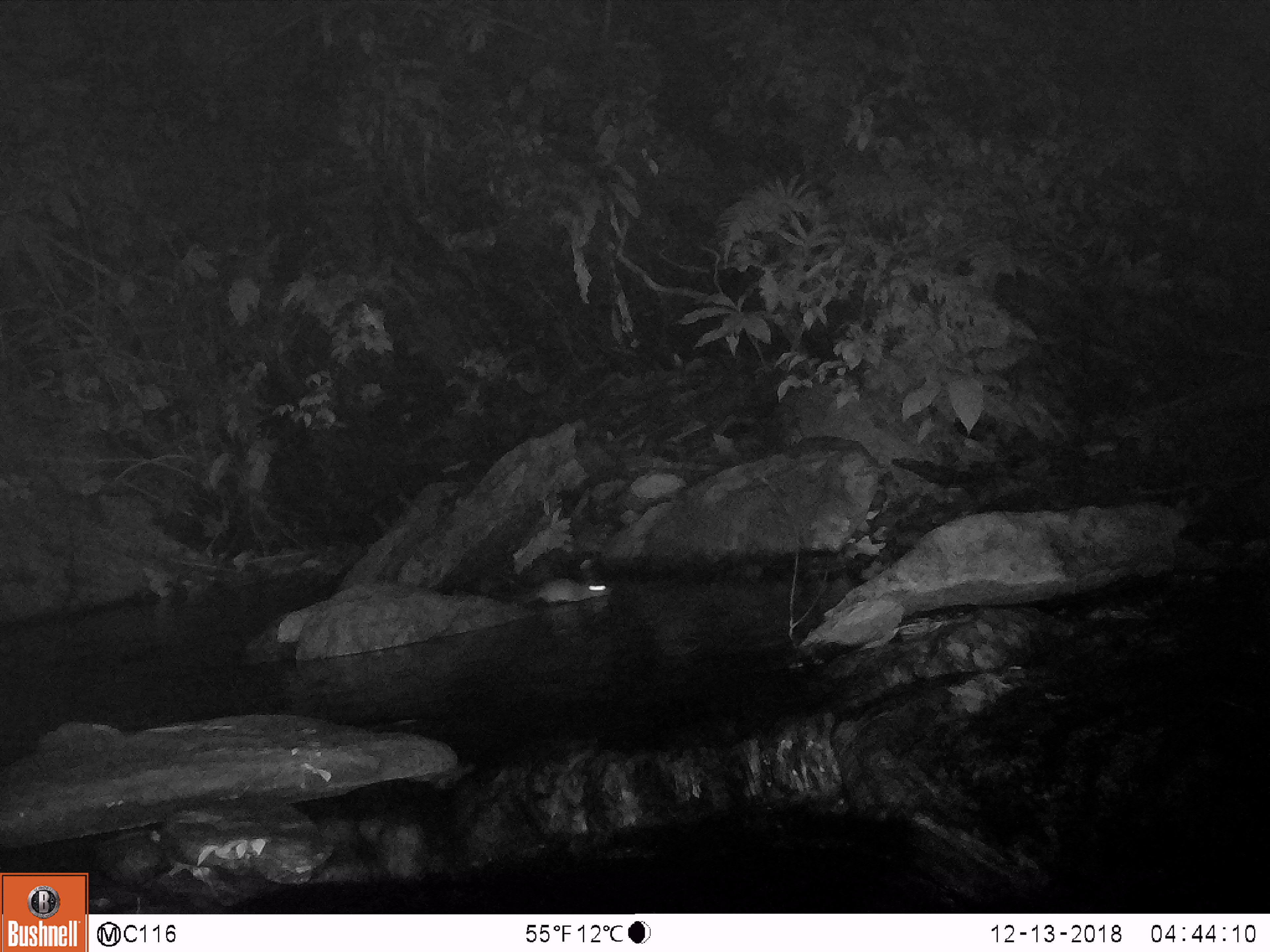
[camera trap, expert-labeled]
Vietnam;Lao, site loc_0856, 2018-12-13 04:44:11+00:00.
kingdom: Animalia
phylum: Chordata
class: Mammalia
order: Rodentia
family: Muridae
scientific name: Muridae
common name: old-world mice and rats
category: unidentified murid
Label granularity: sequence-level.